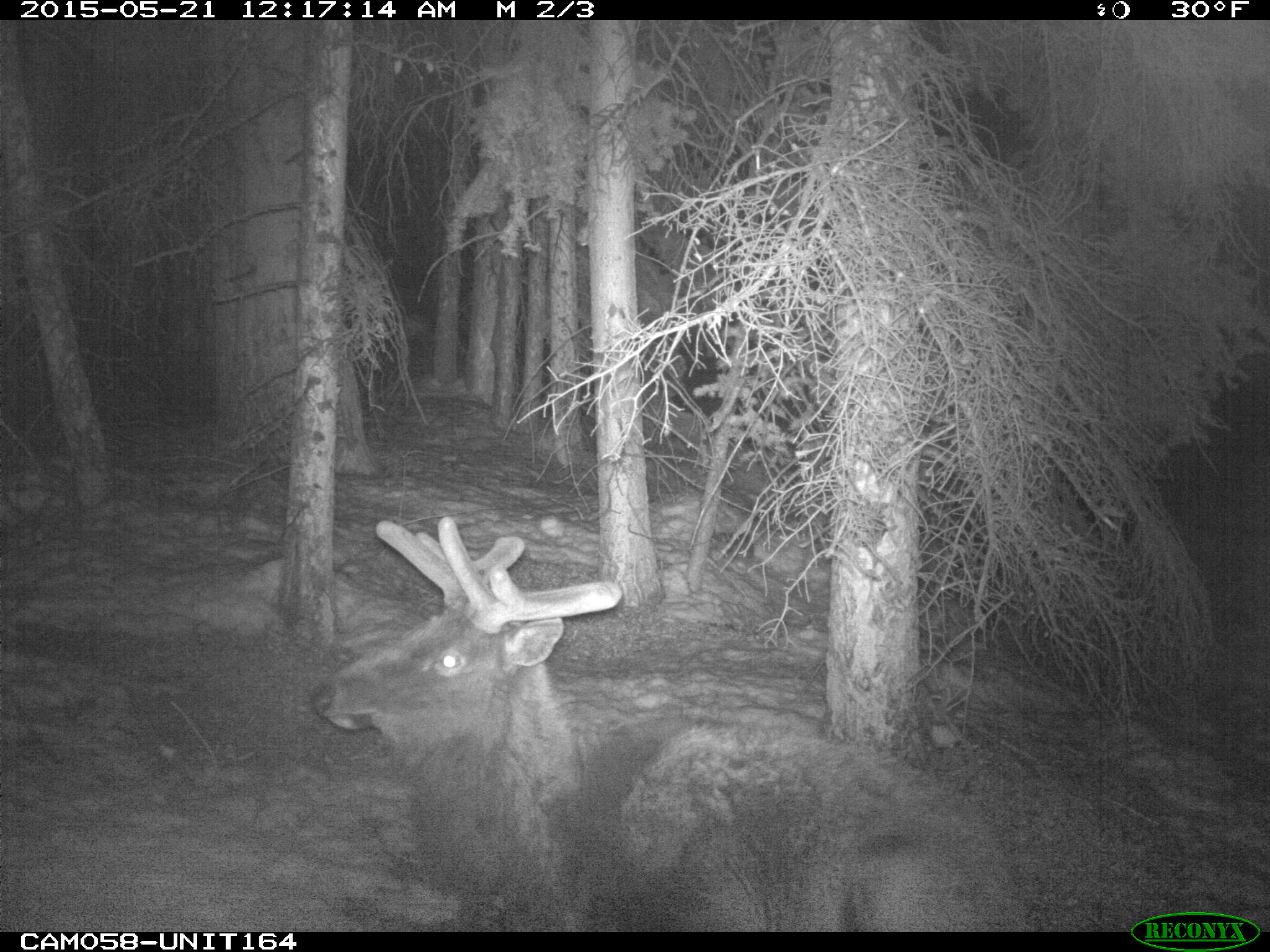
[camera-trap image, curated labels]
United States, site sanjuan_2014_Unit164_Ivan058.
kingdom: Animalia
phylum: Chordata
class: Mammalia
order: Artiodactyla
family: Cervidae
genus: Cervus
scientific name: Cervus elaphus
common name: red deer